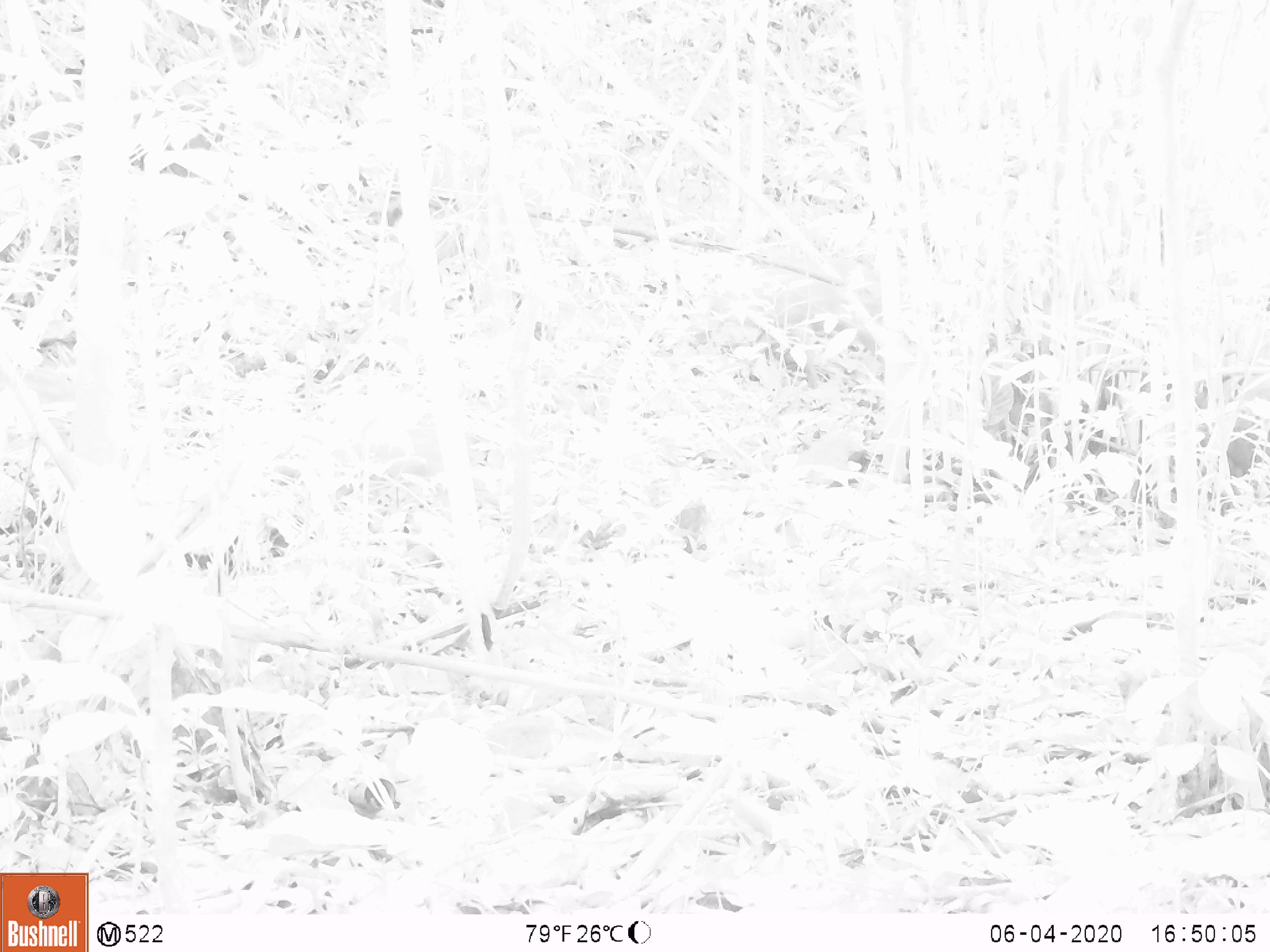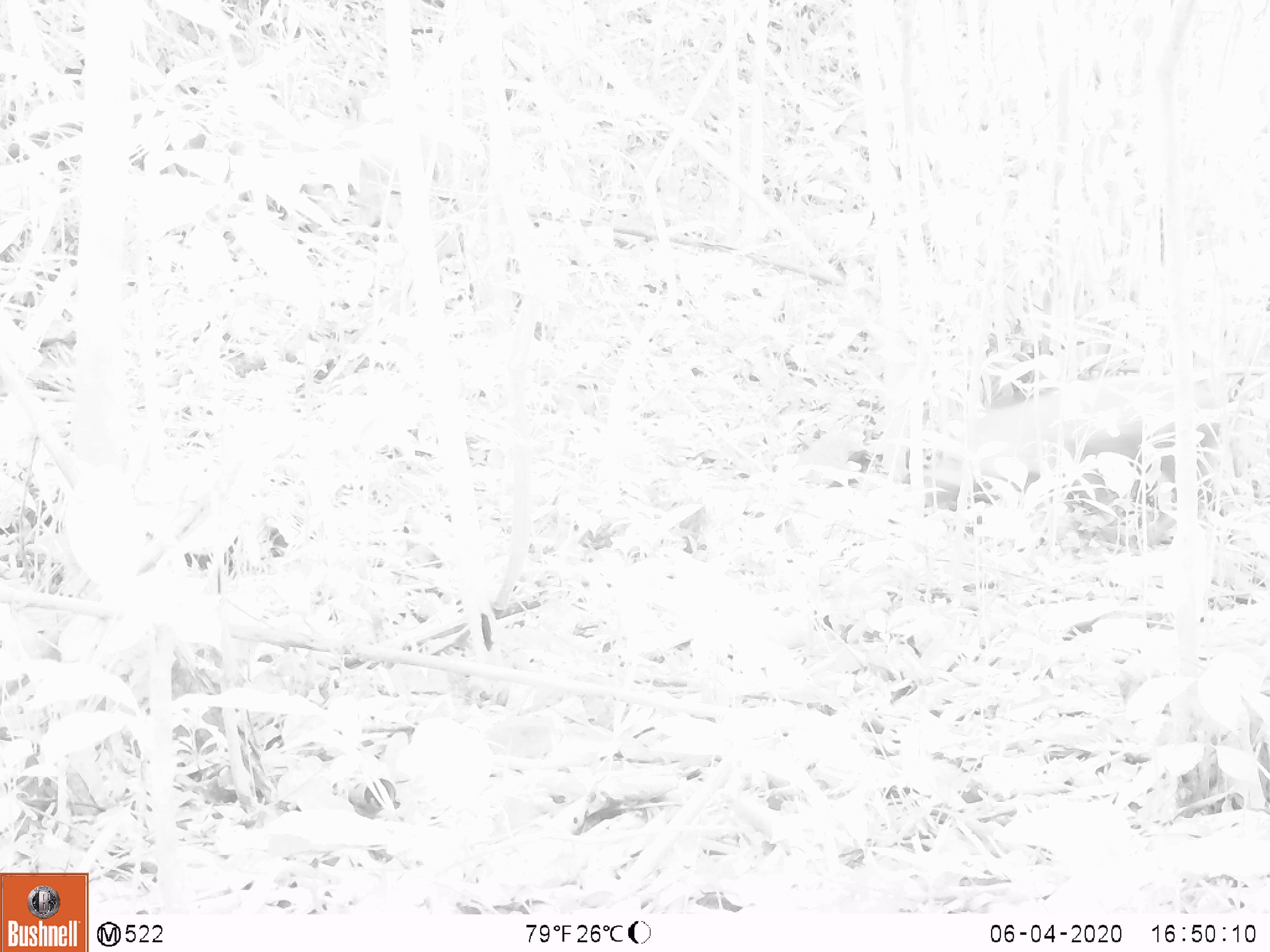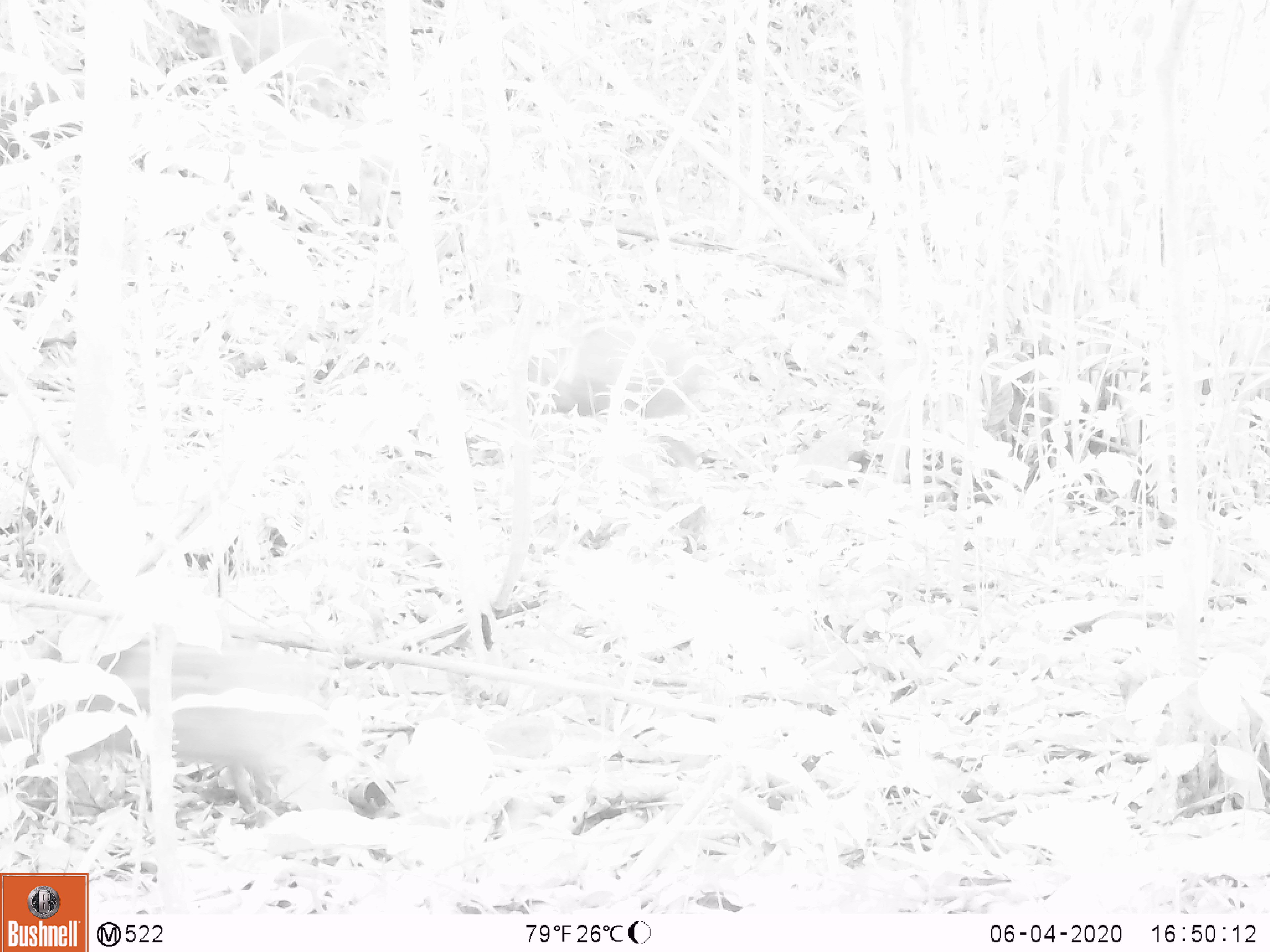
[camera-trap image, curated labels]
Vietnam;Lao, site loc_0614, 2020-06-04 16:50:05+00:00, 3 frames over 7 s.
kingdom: Animalia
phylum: Chordata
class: Mammalia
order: Artiodactyla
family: Suidae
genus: Sus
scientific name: Sus scrofa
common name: eurasian wild pig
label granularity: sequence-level